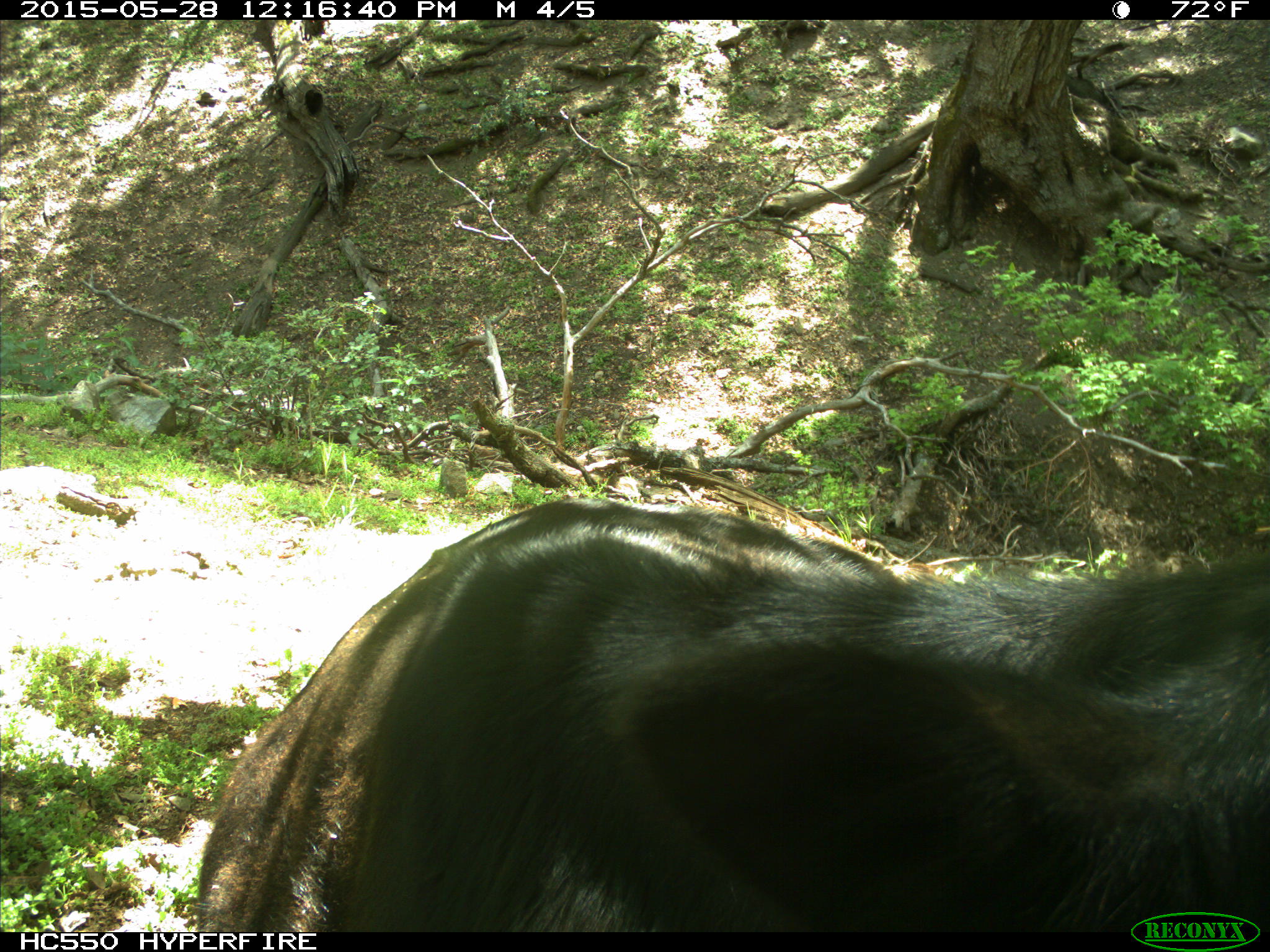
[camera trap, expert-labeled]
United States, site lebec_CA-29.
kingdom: Animalia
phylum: Chordata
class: Mammalia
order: Artiodactyla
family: Bovidae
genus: Bos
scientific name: Bos taurus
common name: domestic cow